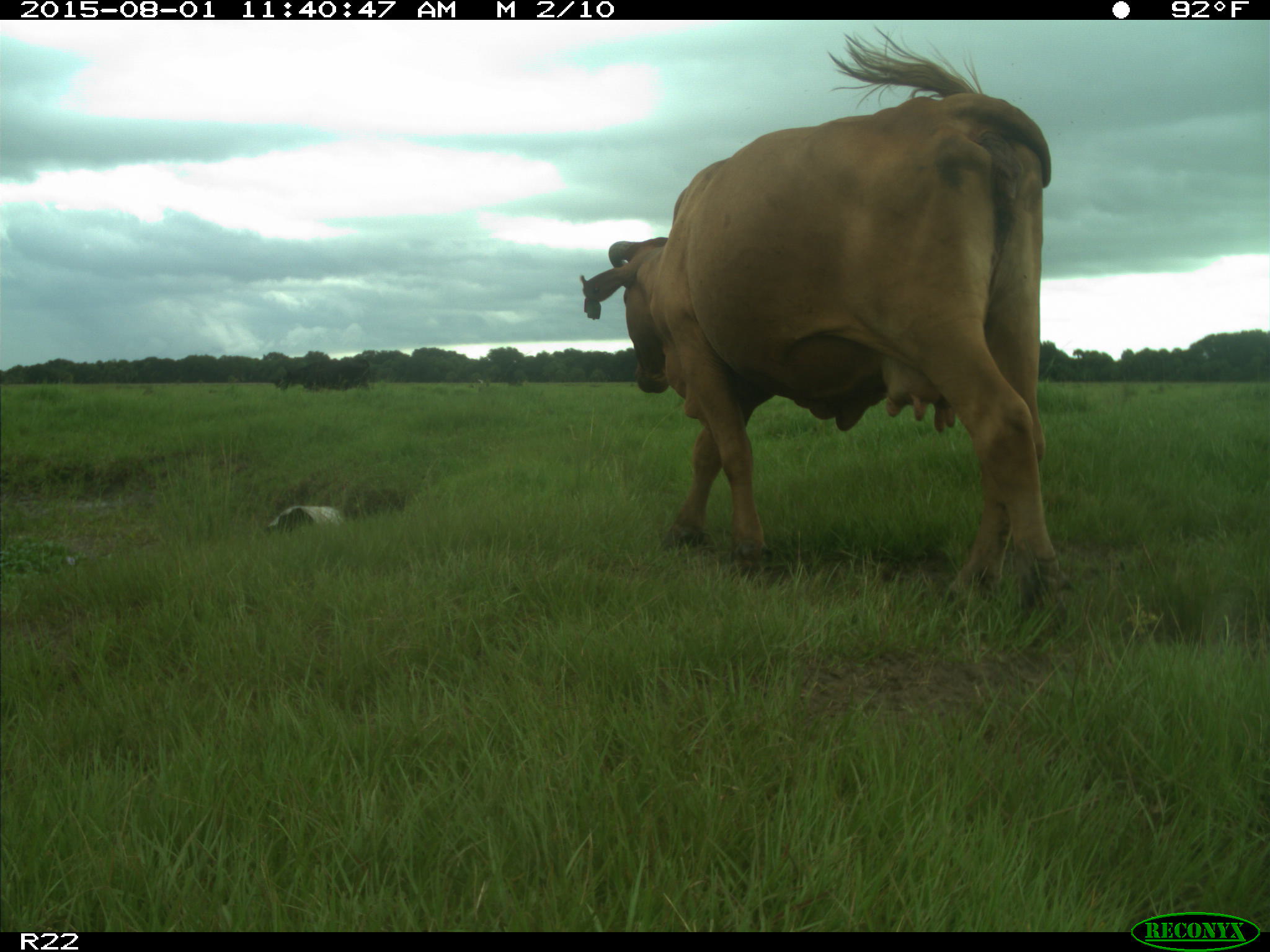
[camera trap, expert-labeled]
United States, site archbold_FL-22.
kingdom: Animalia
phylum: Chordata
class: Mammalia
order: Artiodactyla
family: Bovidae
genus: Bos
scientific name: Bos taurus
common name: domestic cow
Bos taurus (domestic cow).